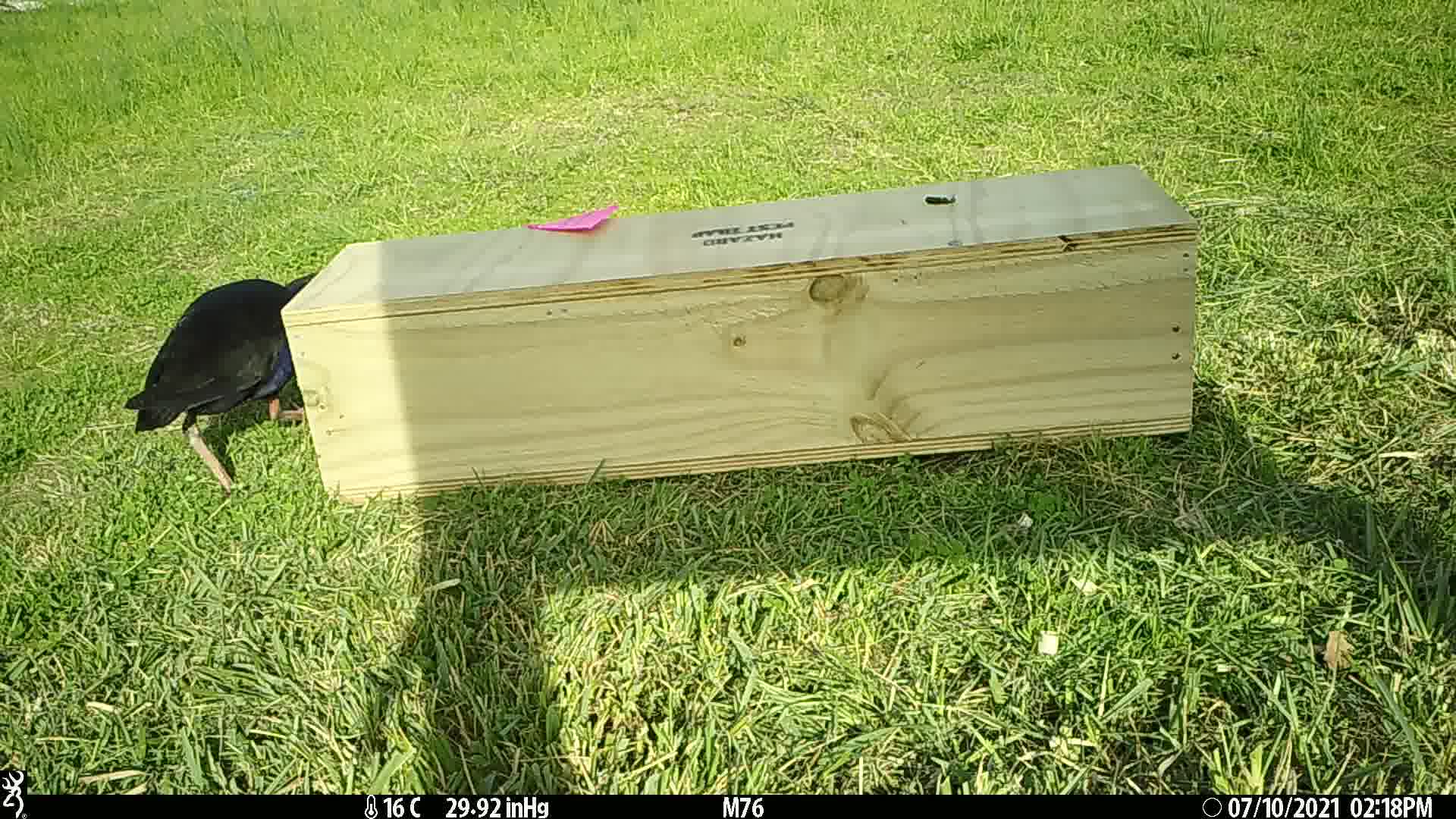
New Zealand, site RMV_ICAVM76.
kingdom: Animalia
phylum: Chordata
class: Aves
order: Gruiformes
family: Rallidae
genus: Porphyrio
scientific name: Porphyrio melanotus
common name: australasian swamphen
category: pukeko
Pukeko (australasian swamphen) (Porphyrio melanotus).